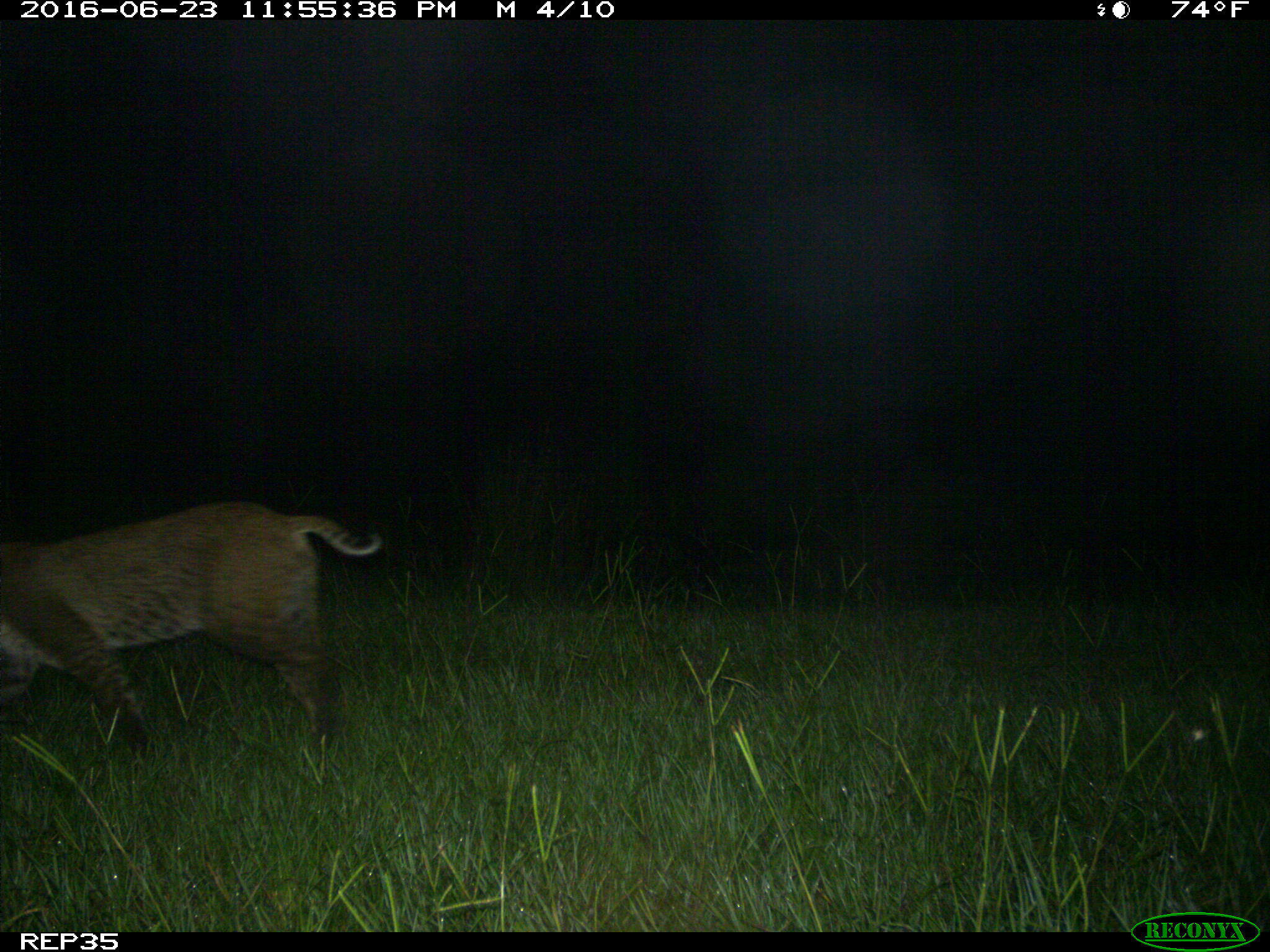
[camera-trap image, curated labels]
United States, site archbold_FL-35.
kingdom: Animalia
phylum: Chordata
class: Mammalia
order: Carnivora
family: Felidae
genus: Lynx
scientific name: Lynx rufus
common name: bobcat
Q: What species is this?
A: Lynx rufus (bobcat).